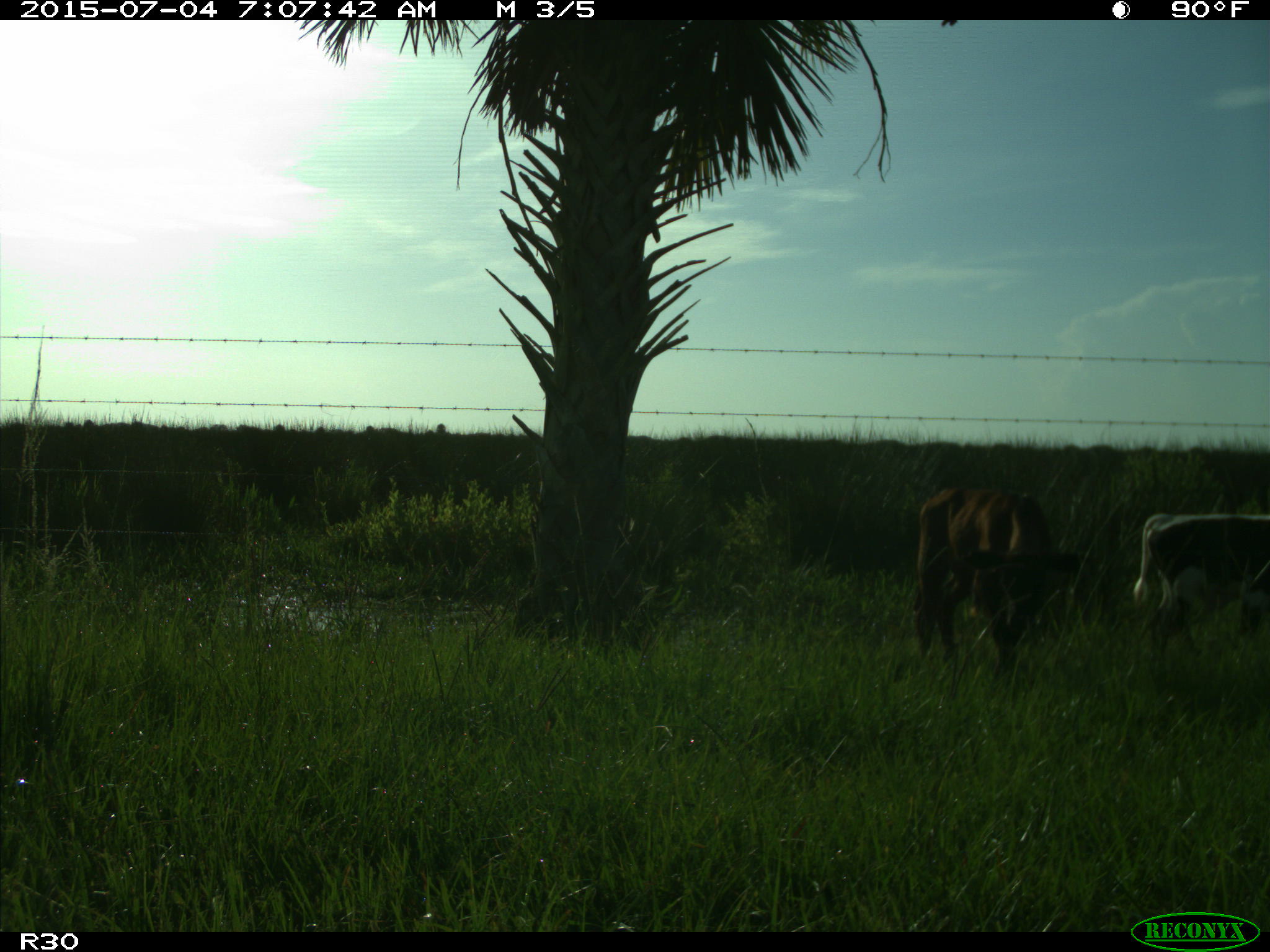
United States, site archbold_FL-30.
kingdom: Animalia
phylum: Chordata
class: Mammalia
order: Artiodactyla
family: Bovidae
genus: Bos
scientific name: Bos taurus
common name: domestic cow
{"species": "Bos taurus (domestic cow)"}